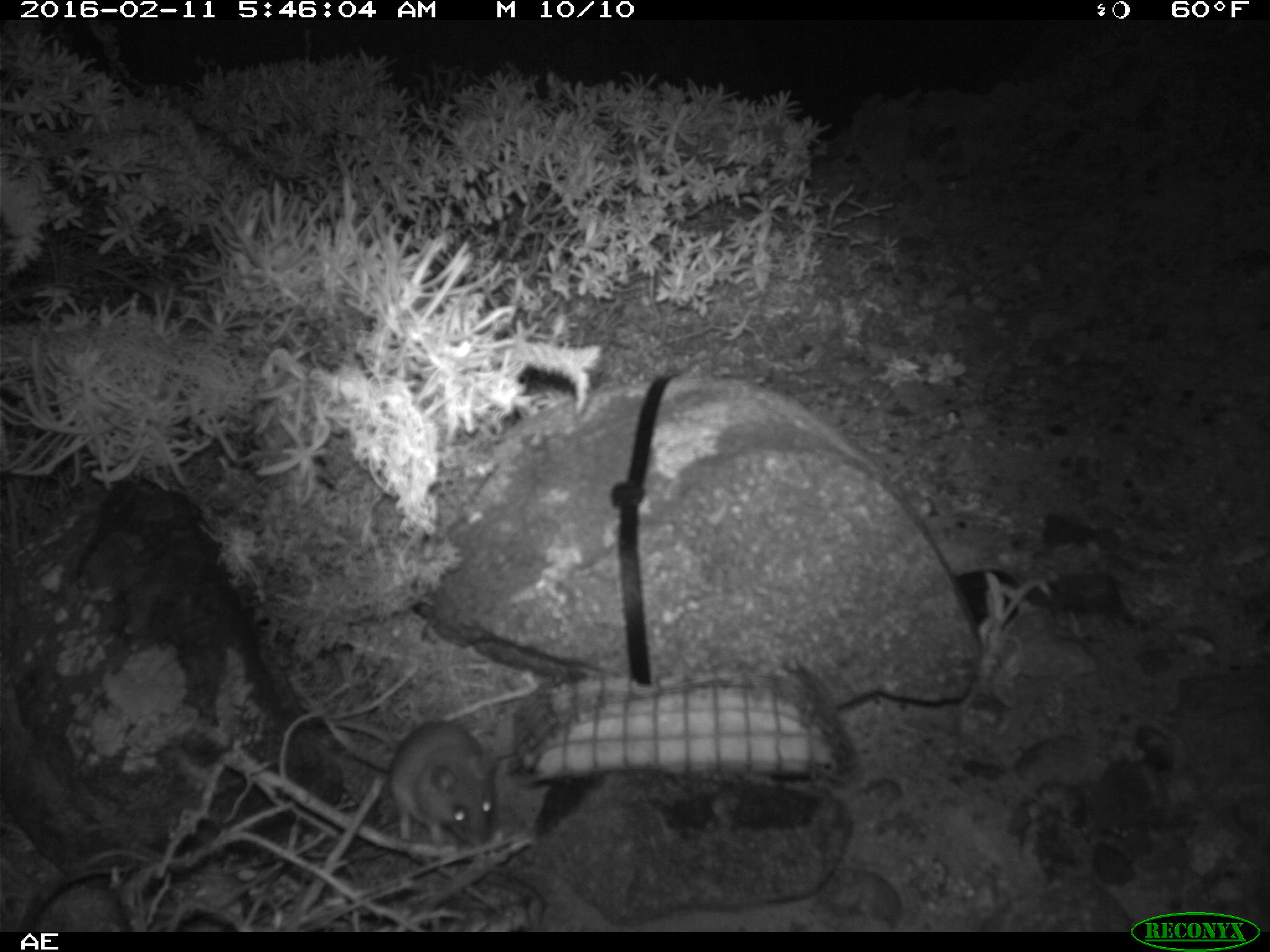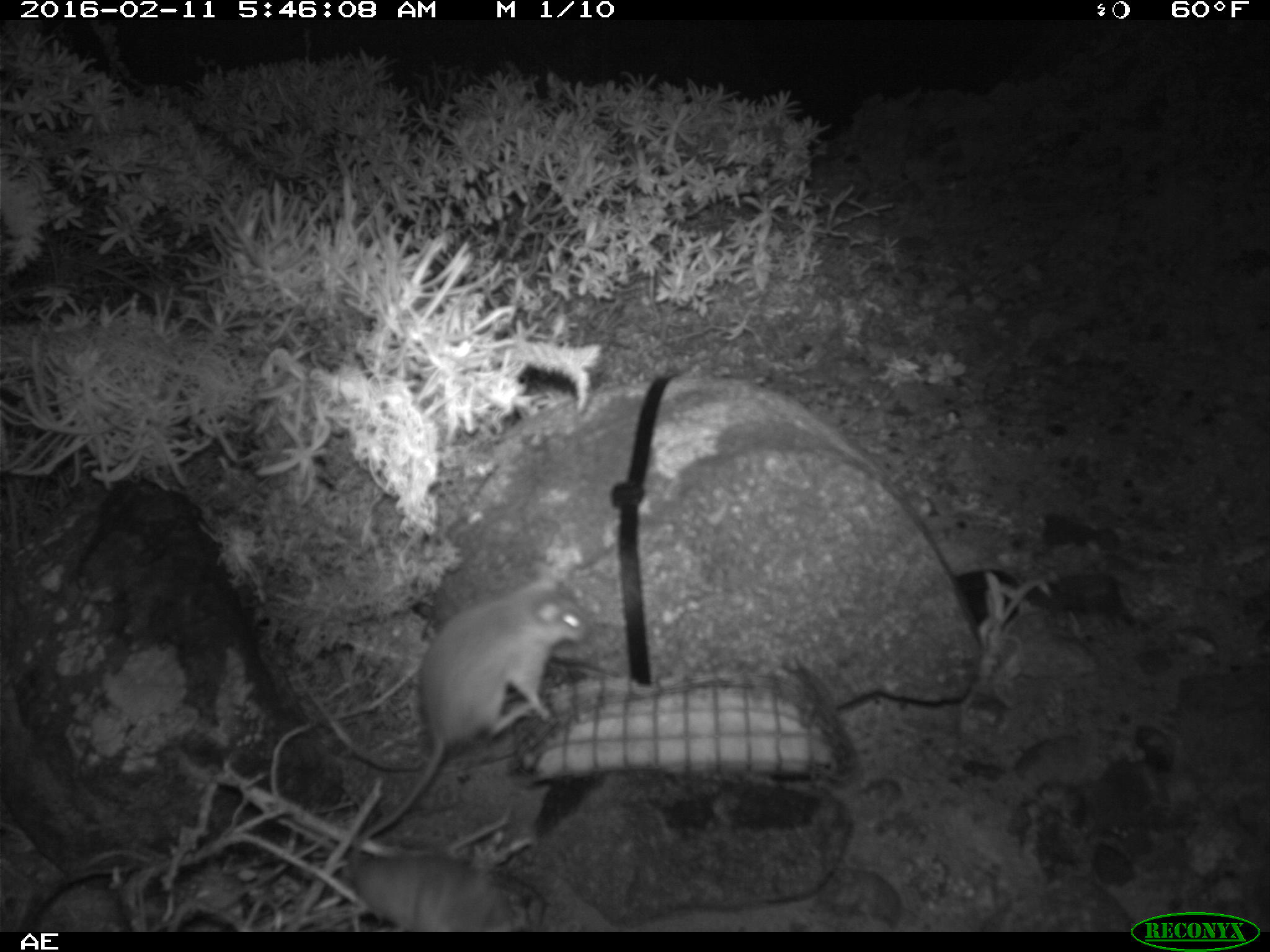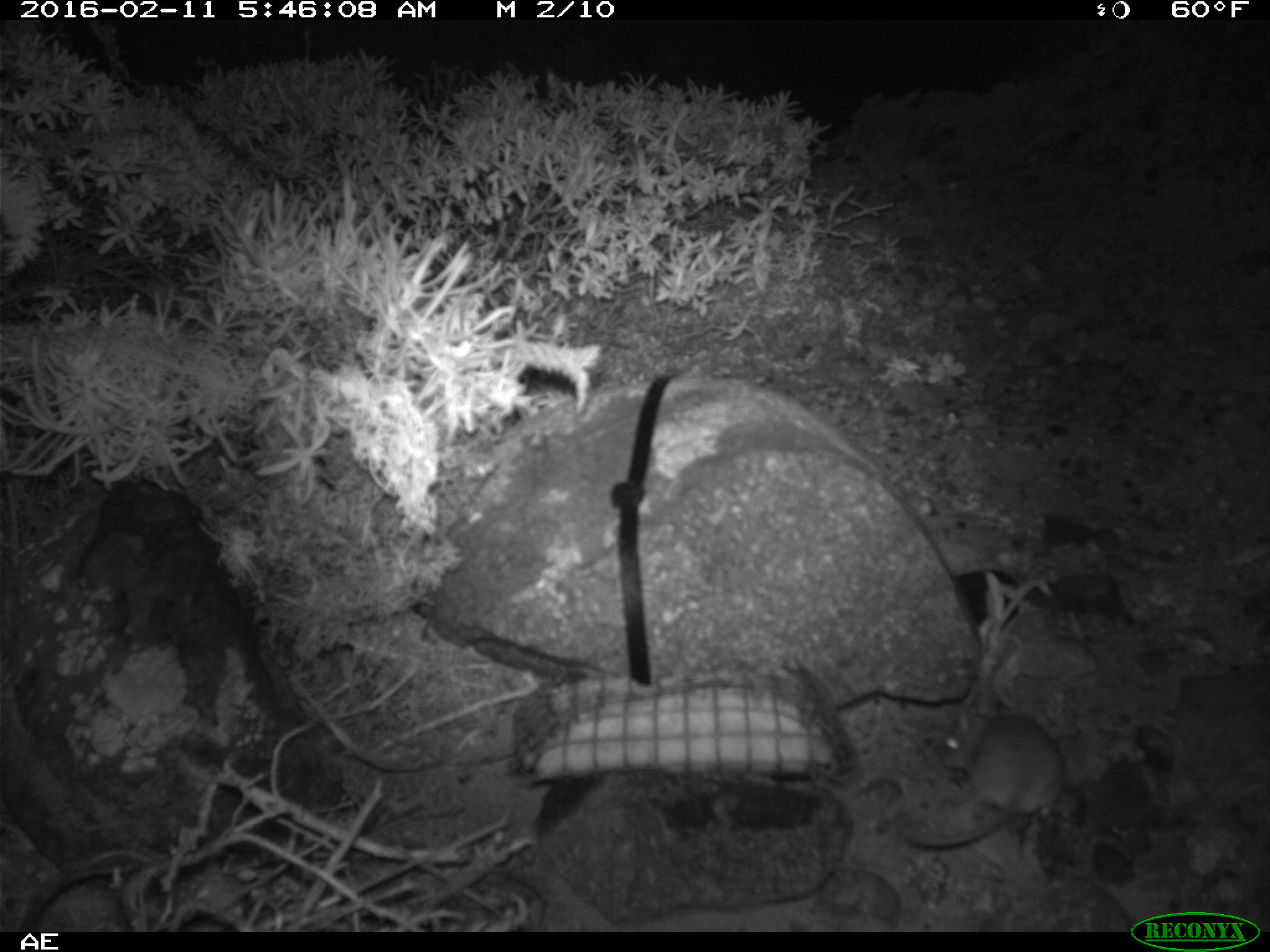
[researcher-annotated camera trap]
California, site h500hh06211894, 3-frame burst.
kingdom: Animalia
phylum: Chordata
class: Mammalia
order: Rodentia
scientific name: Rodentia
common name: rodent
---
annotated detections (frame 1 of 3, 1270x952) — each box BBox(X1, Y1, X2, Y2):
rodent: BBox(311, 718, 497, 849)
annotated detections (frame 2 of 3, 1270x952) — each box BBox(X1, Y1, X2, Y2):
rodent: BBox(362, 567, 587, 841); BBox(347, 842, 543, 930)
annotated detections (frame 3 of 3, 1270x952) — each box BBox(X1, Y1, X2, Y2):
rodent: BBox(903, 711, 1065, 848)